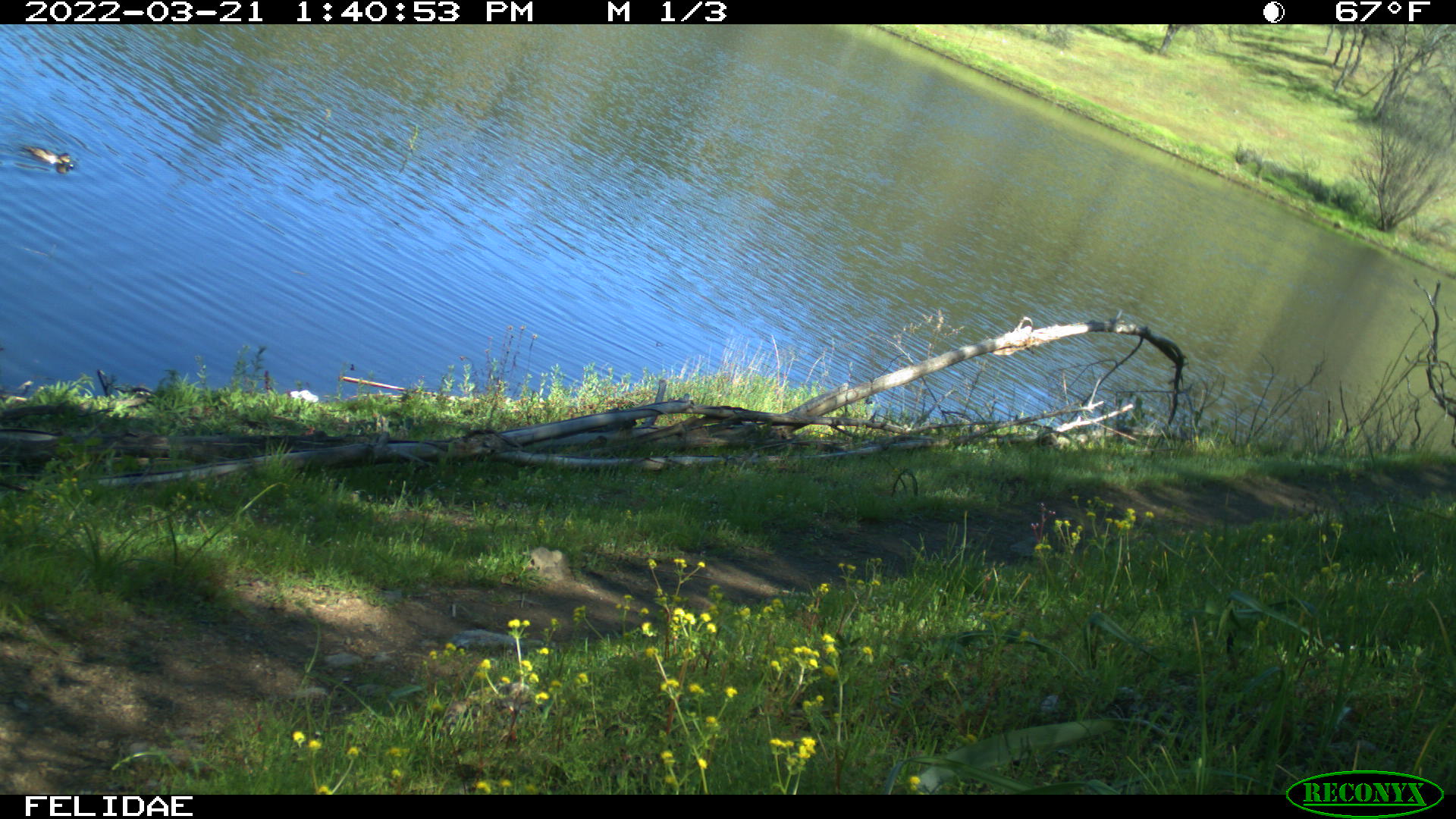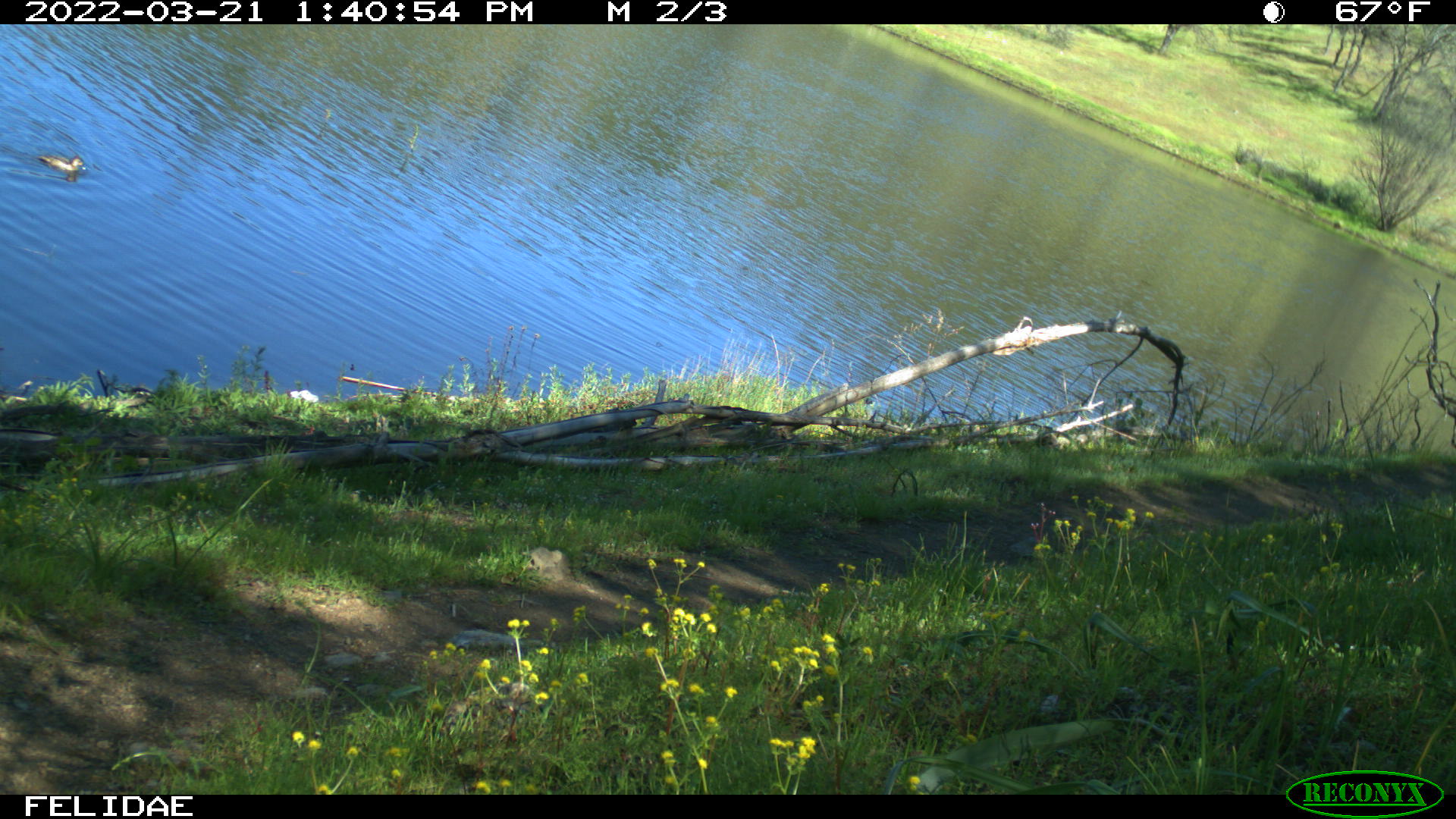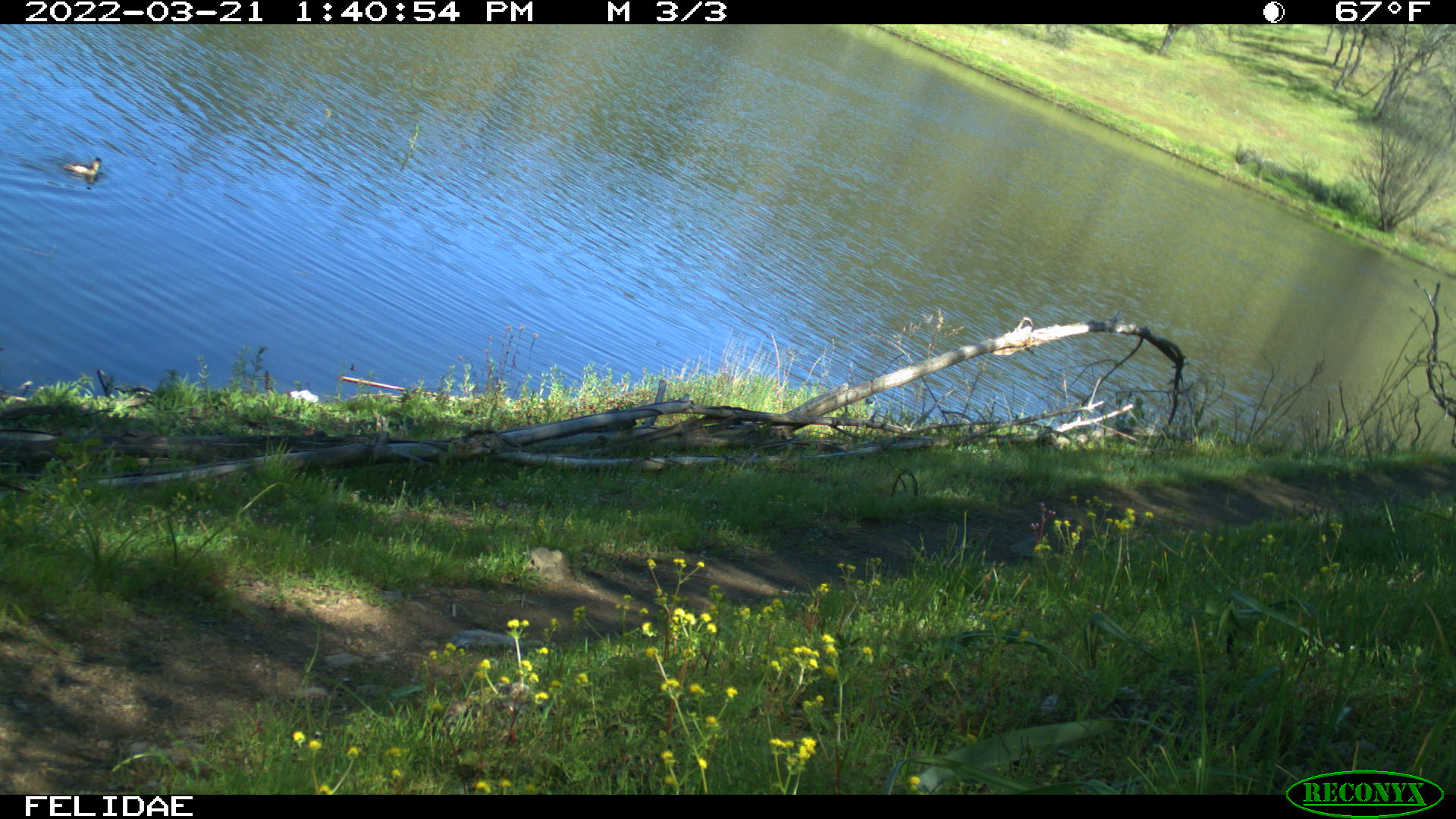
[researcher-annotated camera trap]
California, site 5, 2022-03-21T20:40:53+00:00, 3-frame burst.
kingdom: Animalia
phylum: Chordata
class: Aves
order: Anseriformes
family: Anatidae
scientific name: Anatidae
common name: duck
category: duck species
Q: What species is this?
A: Duck species (duck) (Anatidae).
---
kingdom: Animalia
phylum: Chordata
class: Aves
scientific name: Aves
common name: bird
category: unknown bird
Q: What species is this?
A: Unknown bird (bird) (Aves).